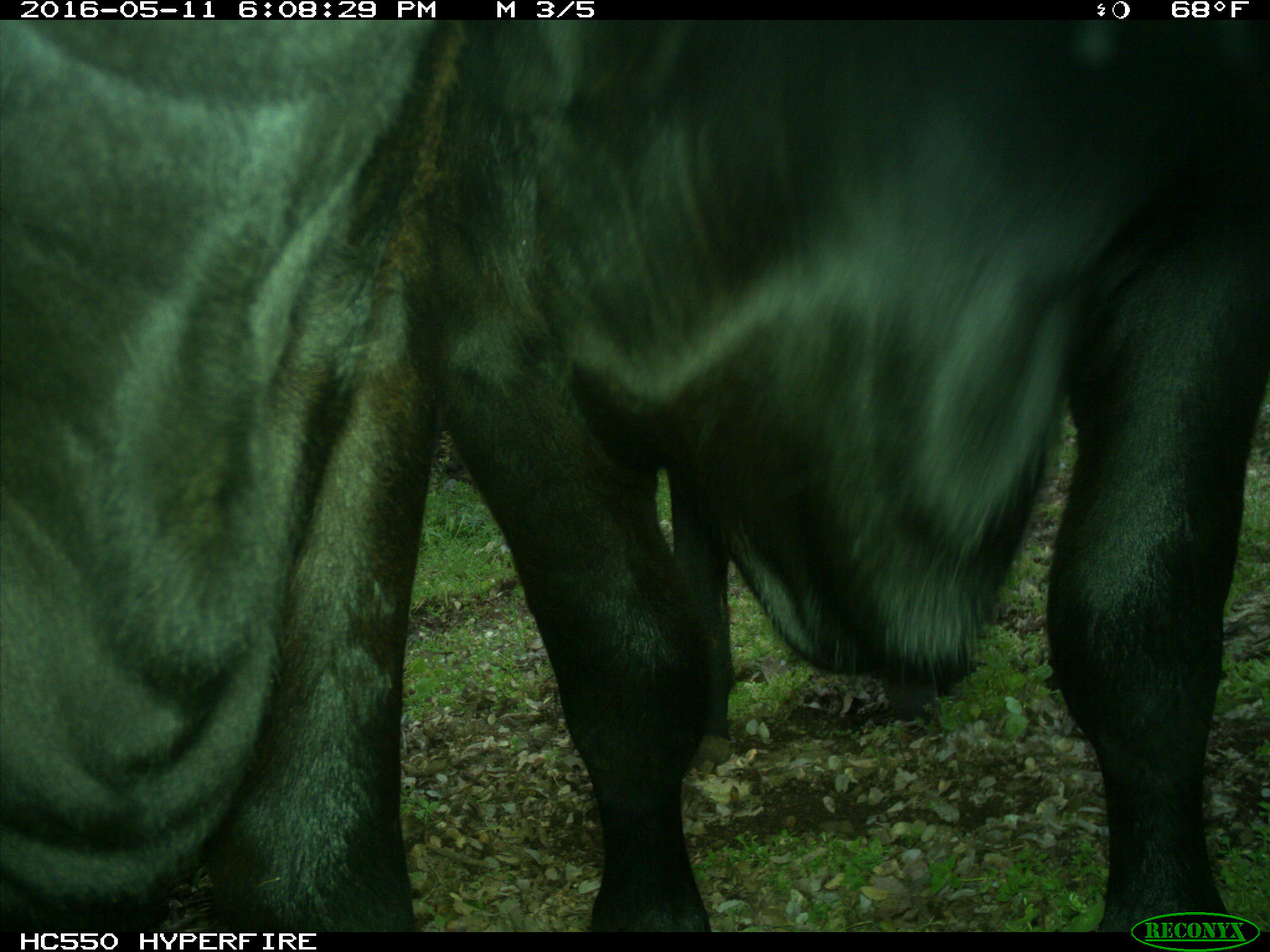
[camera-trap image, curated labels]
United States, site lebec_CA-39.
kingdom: Animalia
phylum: Chordata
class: Mammalia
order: Artiodactyla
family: Bovidae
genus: Bos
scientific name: Bos taurus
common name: domestic cow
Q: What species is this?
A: Bos taurus (domestic cow).